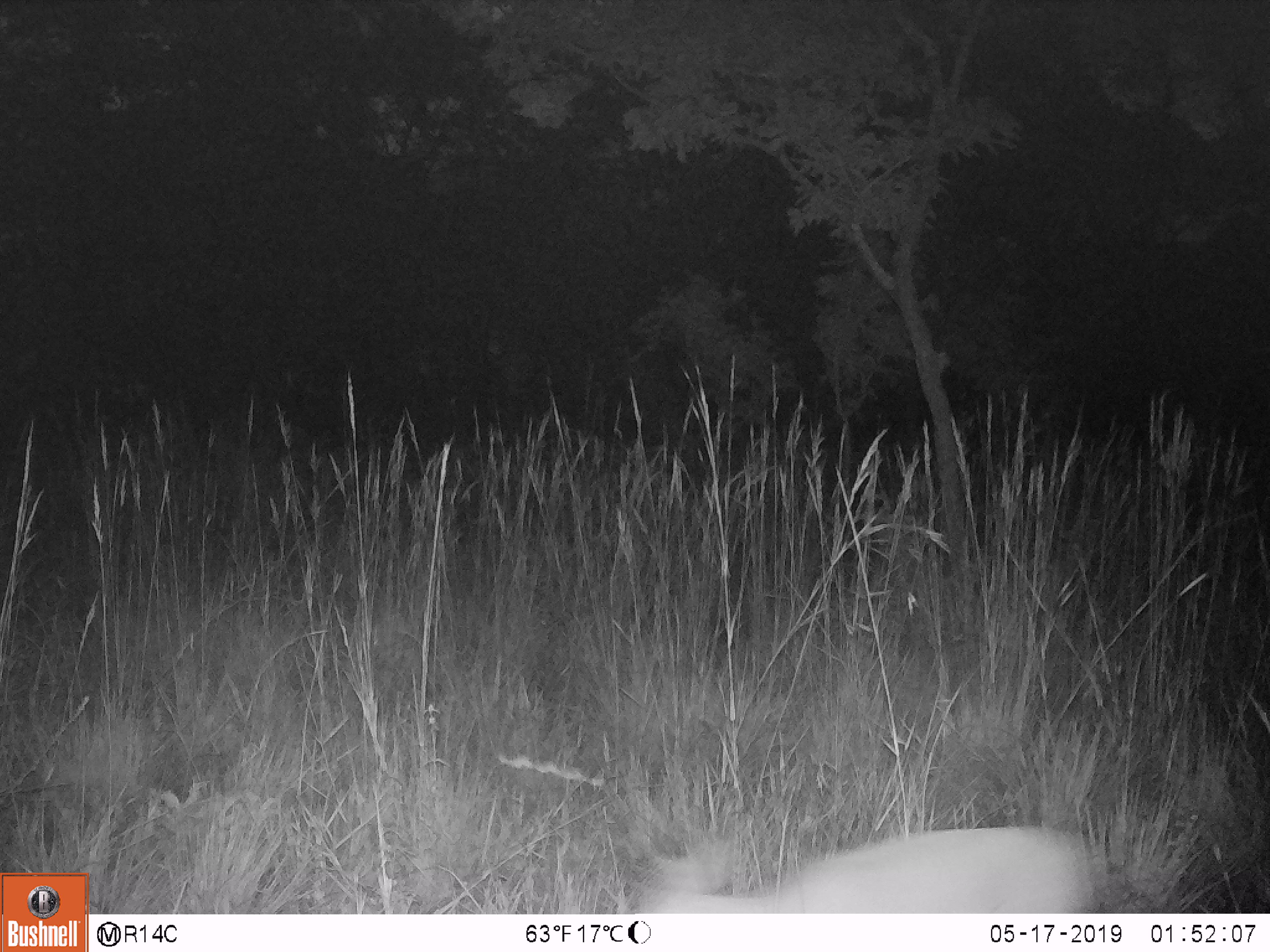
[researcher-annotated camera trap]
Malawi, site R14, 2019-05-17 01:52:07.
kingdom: Animalia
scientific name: Animalia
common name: other animal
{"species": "other animal (Animalia)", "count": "1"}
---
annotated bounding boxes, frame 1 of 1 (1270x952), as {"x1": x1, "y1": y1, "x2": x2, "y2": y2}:
other animal: {"x1": 612, "y1": 801, "x2": 1120, "y2": 911}